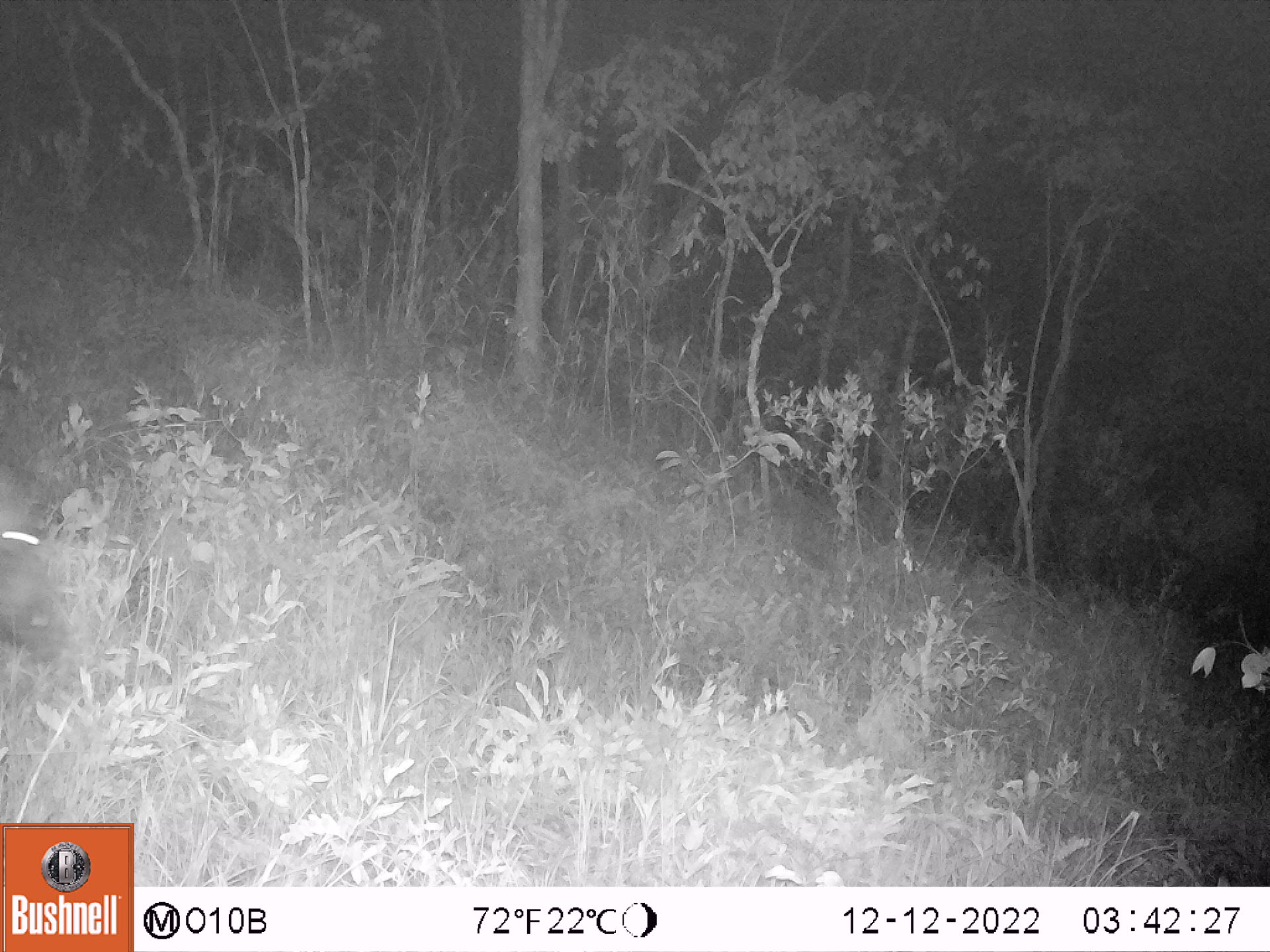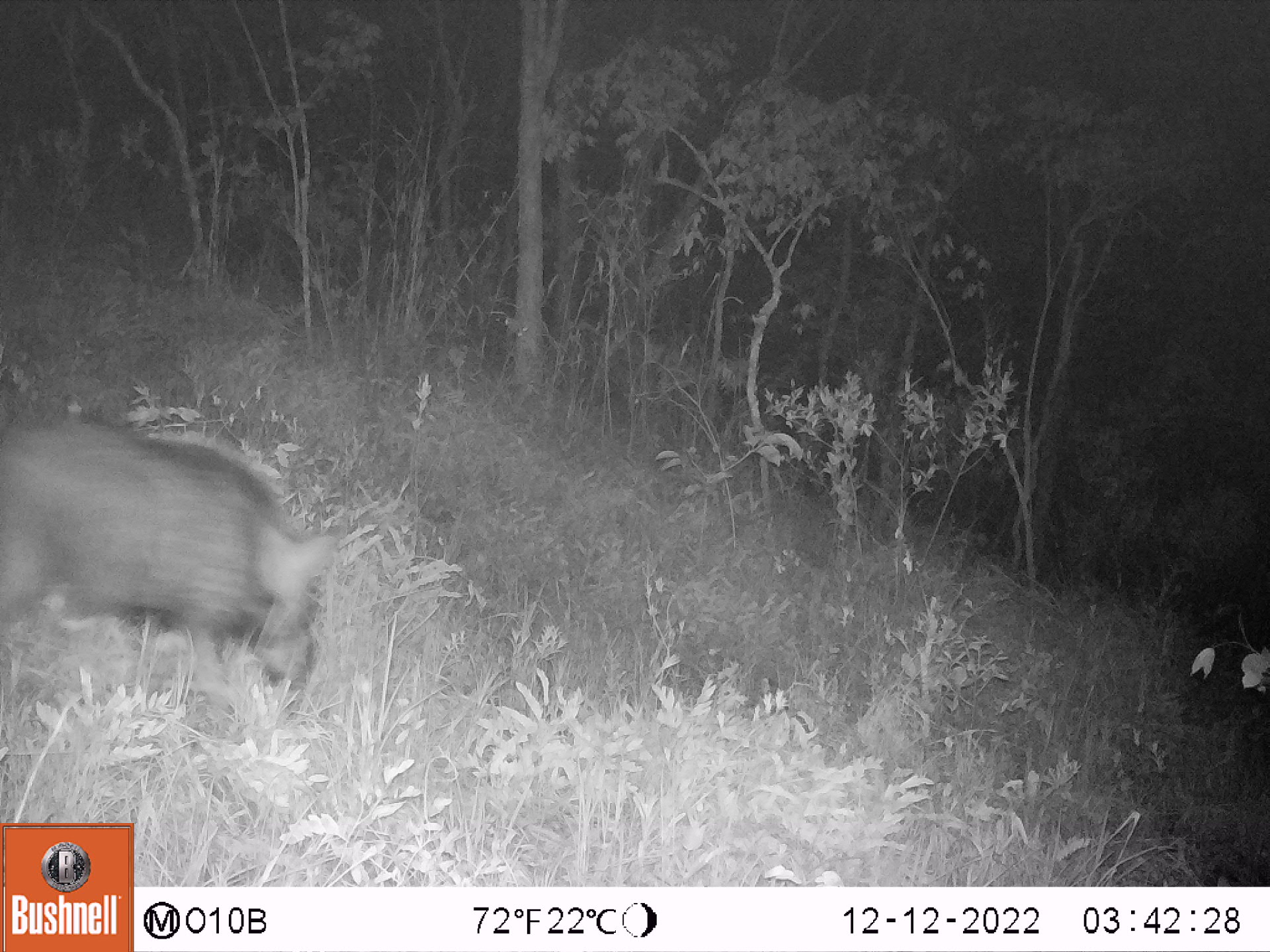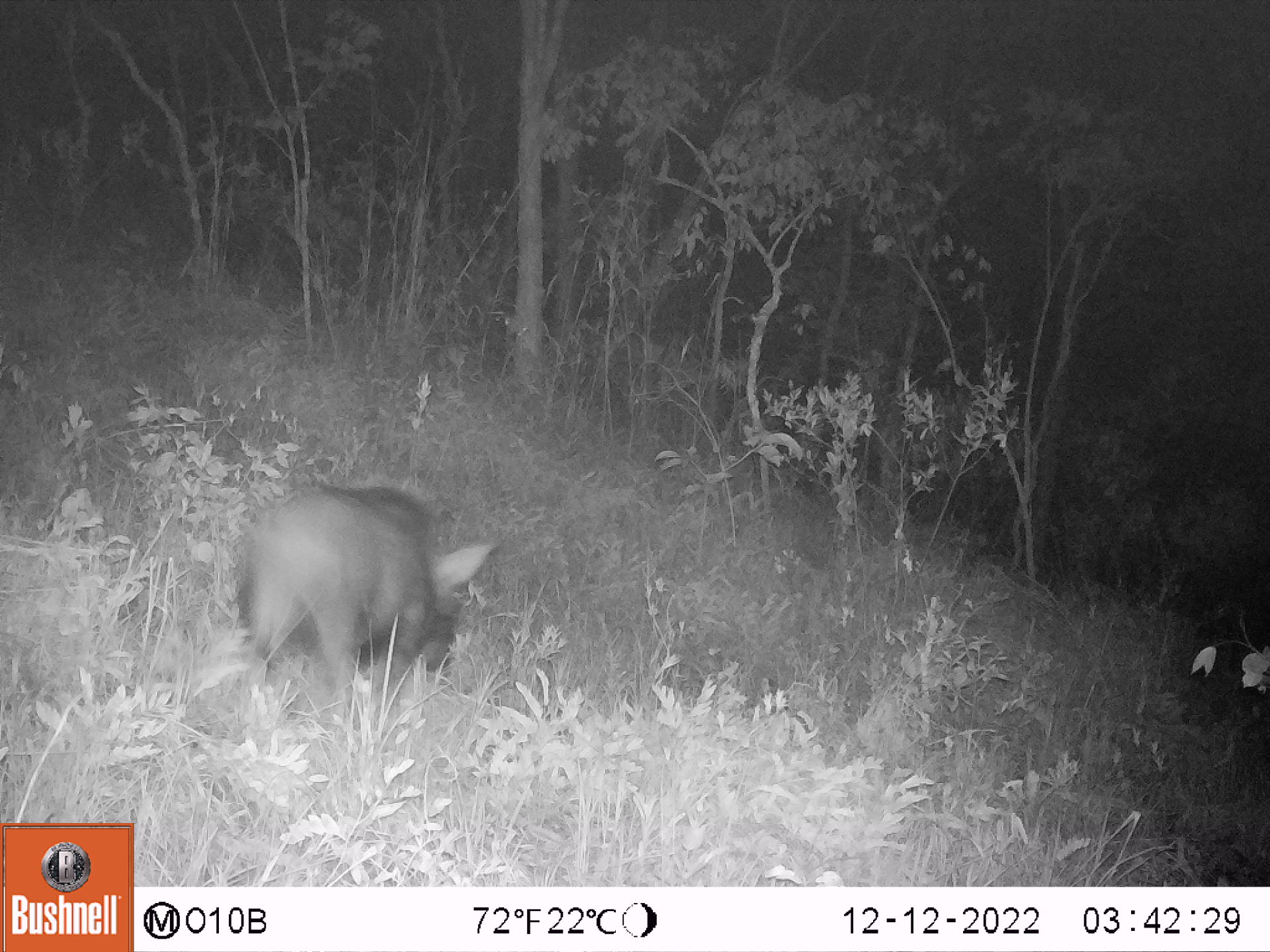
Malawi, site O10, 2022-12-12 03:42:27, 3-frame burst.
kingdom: Animalia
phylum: Chordata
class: Mammalia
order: Artiodactyla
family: Suidae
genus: Potamochoerus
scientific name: Potamochoerus larvatus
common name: bushpig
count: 1